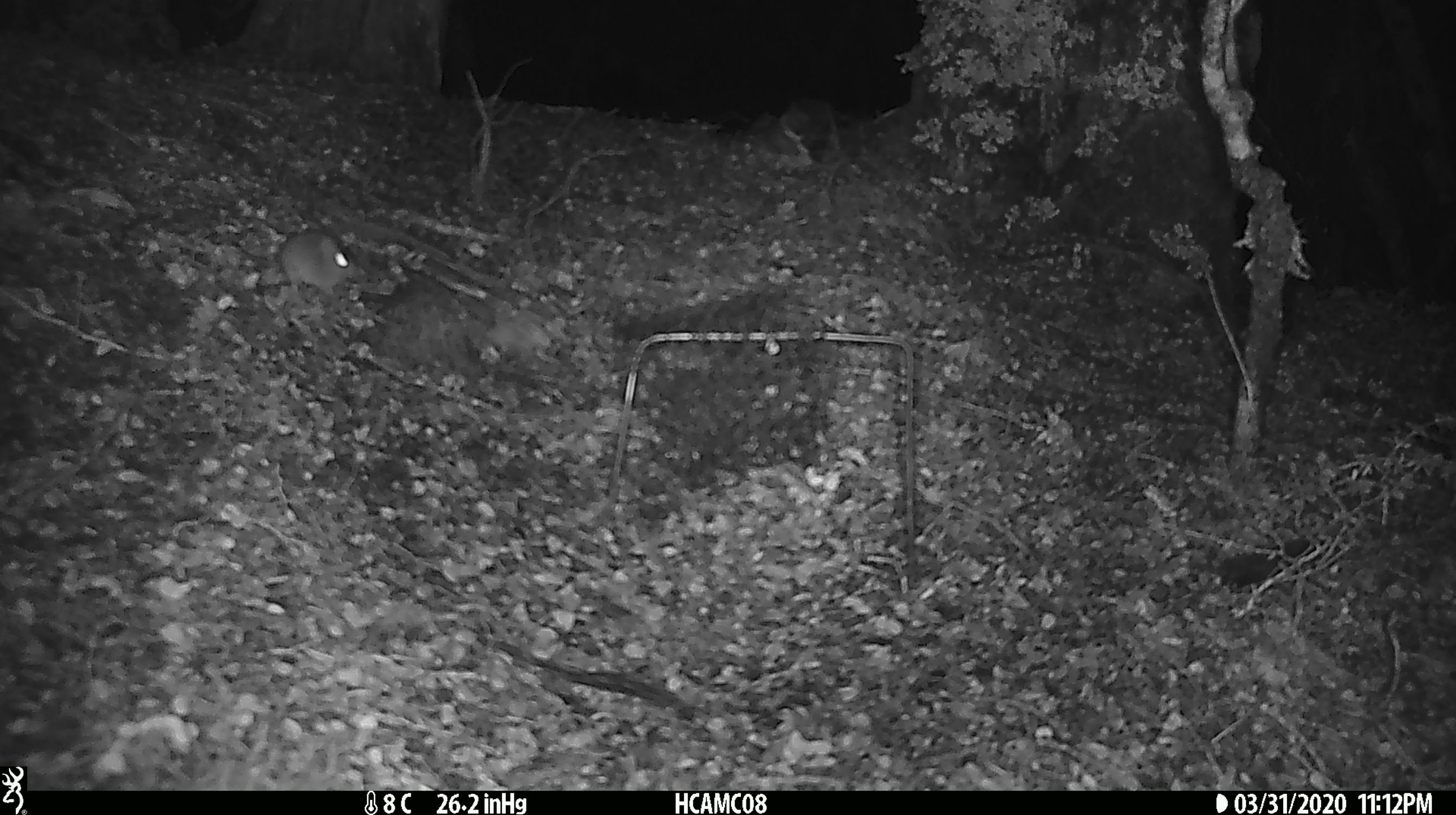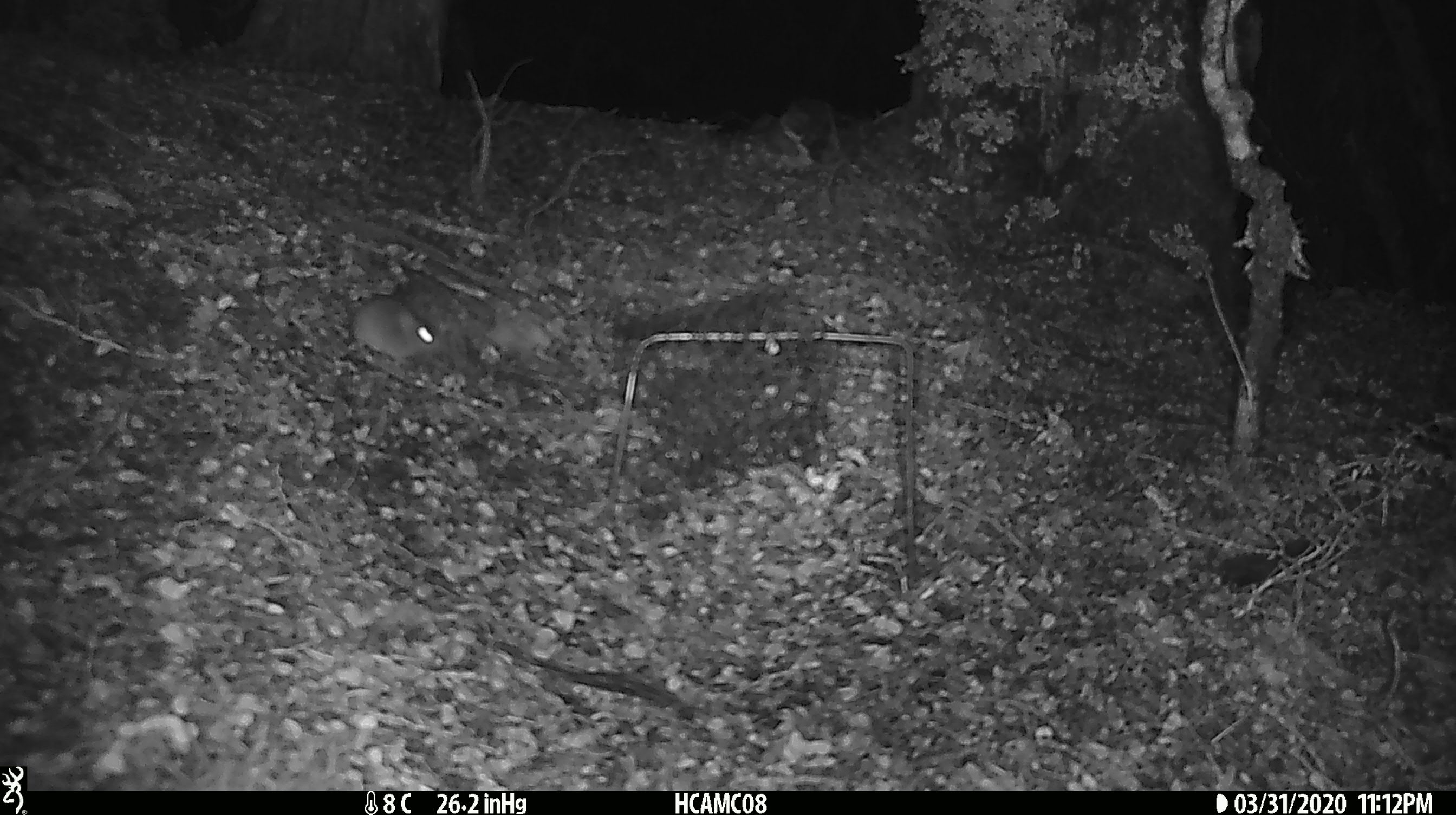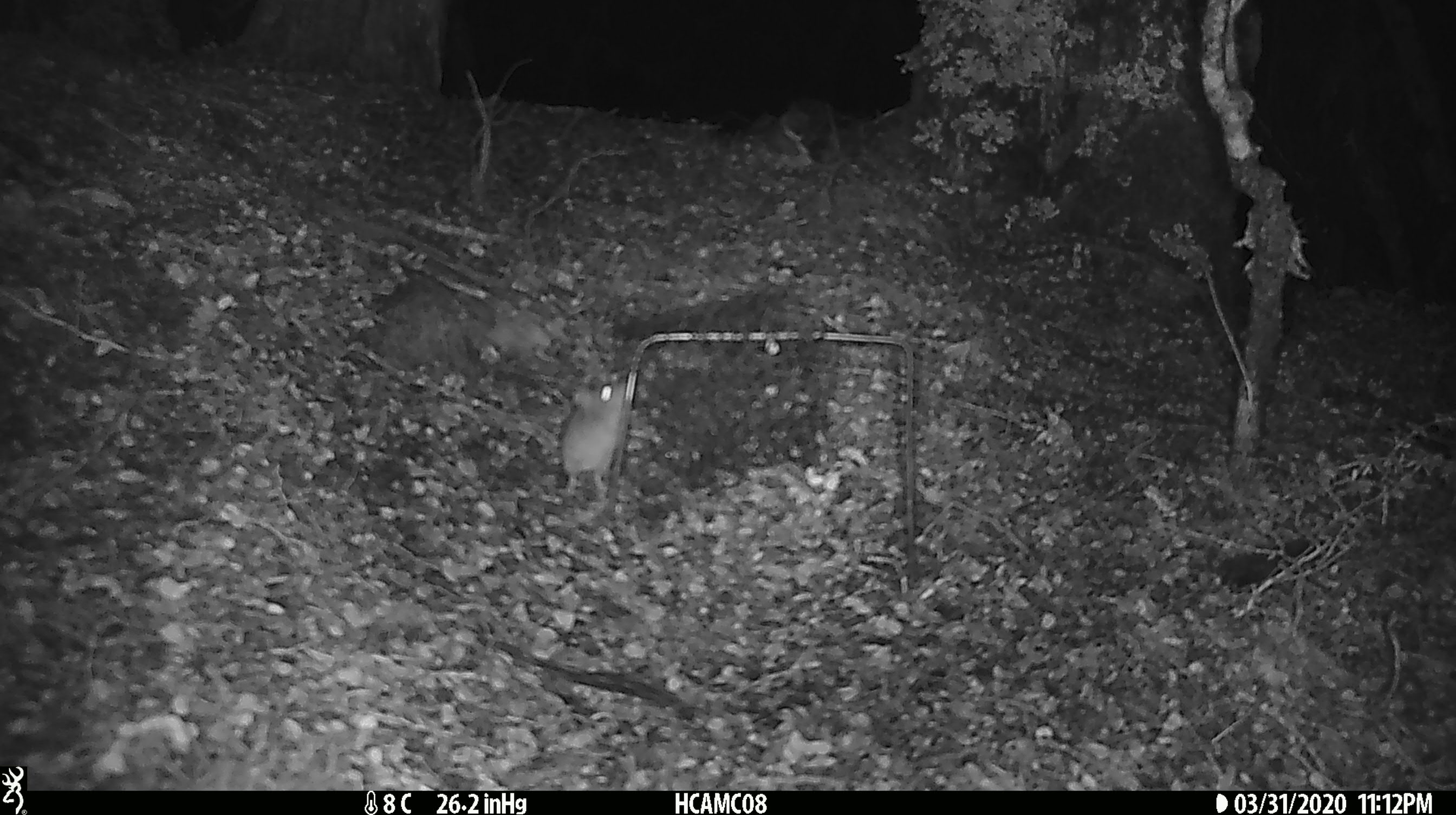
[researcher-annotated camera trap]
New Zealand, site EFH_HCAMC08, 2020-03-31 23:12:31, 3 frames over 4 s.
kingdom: Animalia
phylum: Chordata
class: Mammalia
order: Rodentia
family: Muridae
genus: Mus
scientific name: Mus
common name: mouse